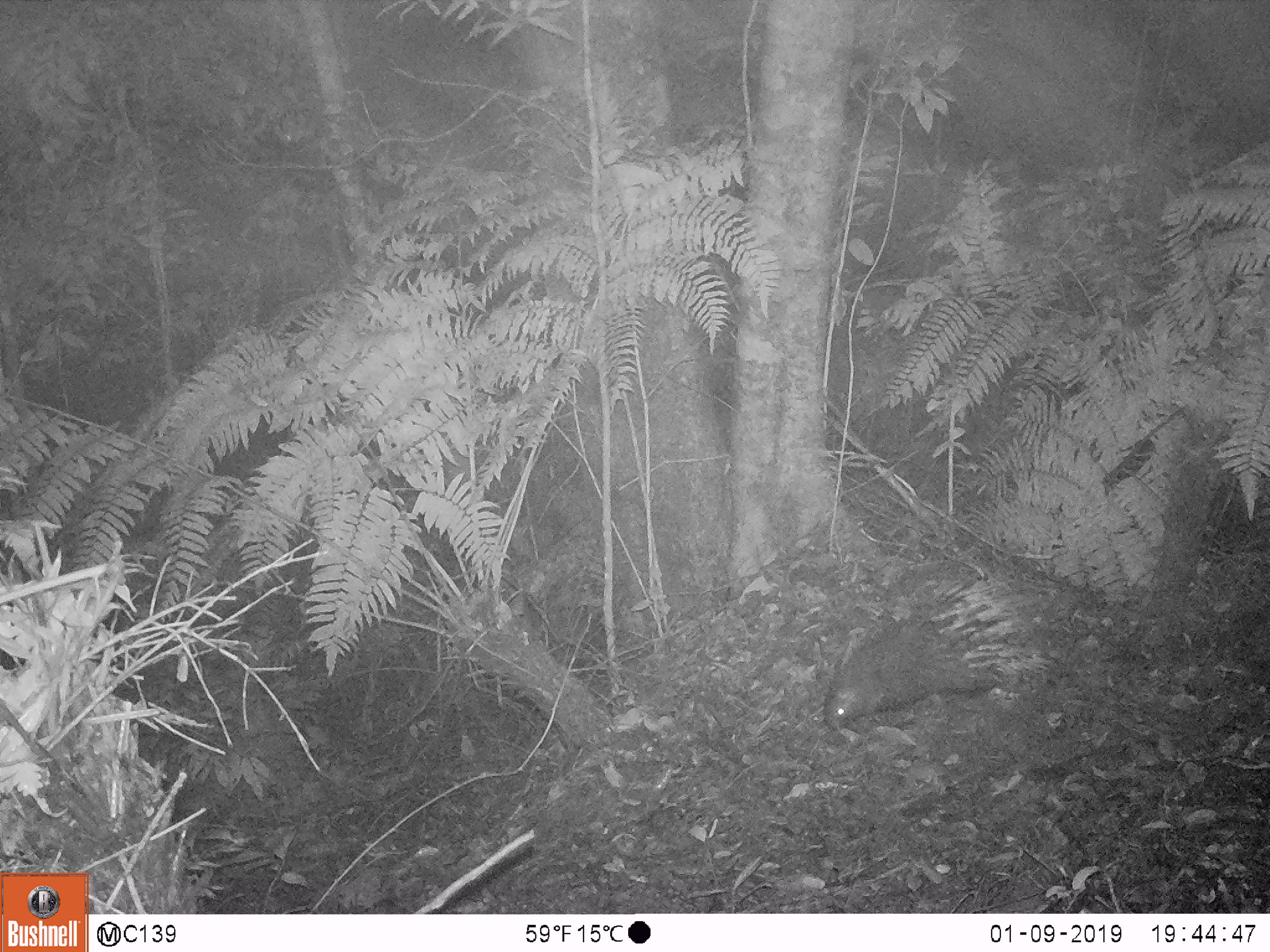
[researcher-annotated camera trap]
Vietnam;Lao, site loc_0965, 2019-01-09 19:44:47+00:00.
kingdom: Animalia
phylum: Chordata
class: Mammalia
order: Rodentia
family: Hystricidae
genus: Hystrix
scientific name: Hystrix brachyura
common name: malayan porcupine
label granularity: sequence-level